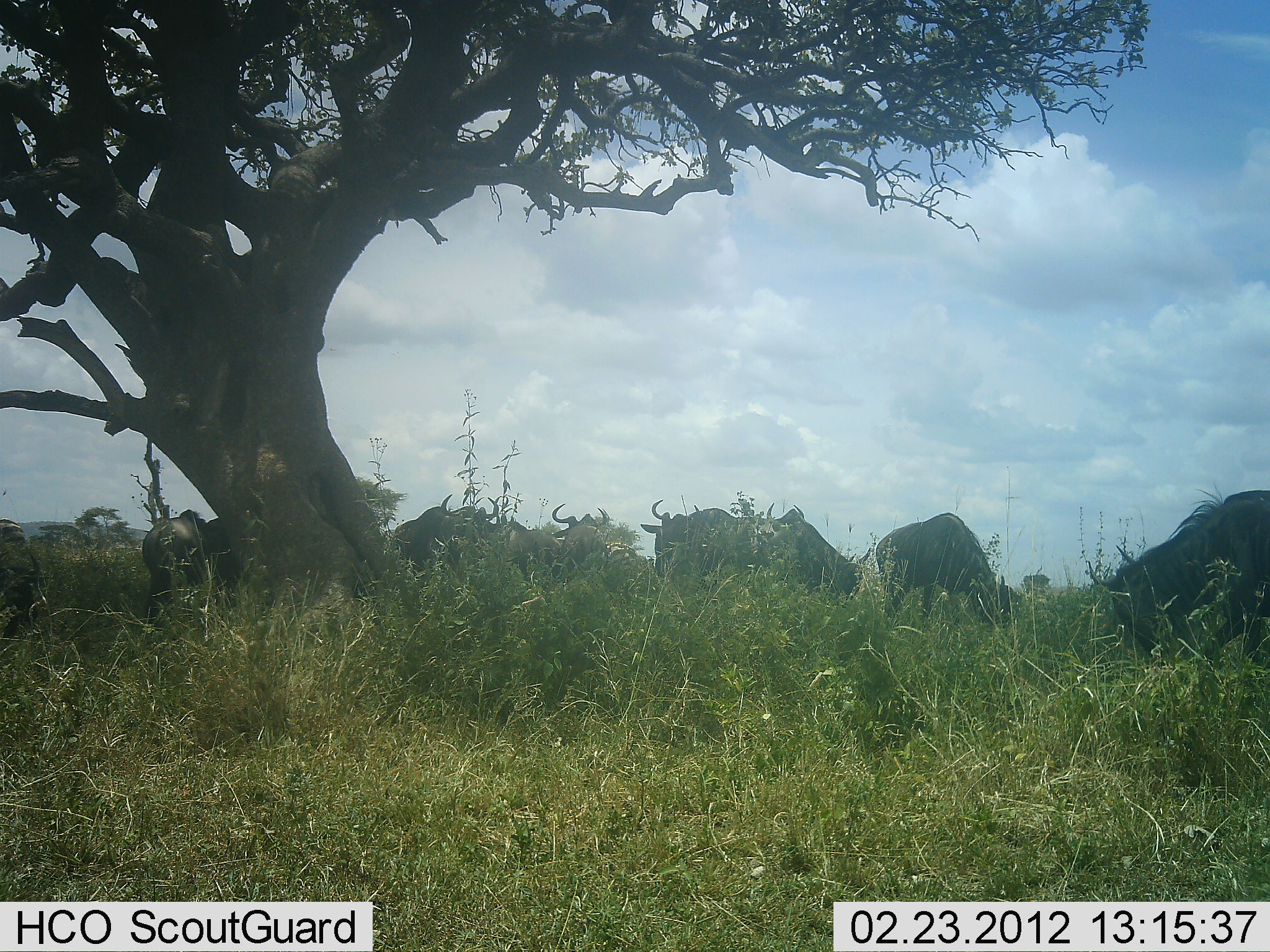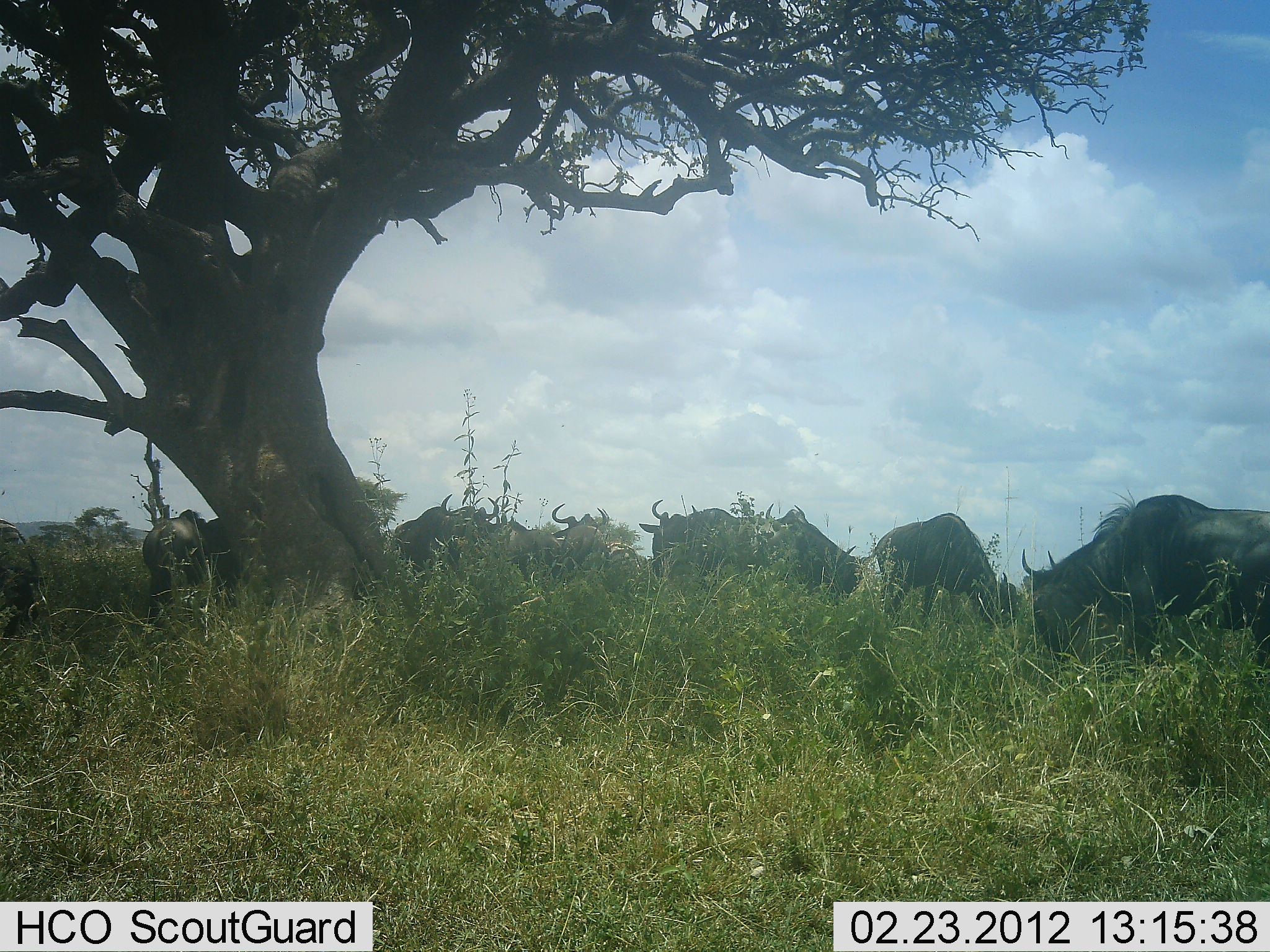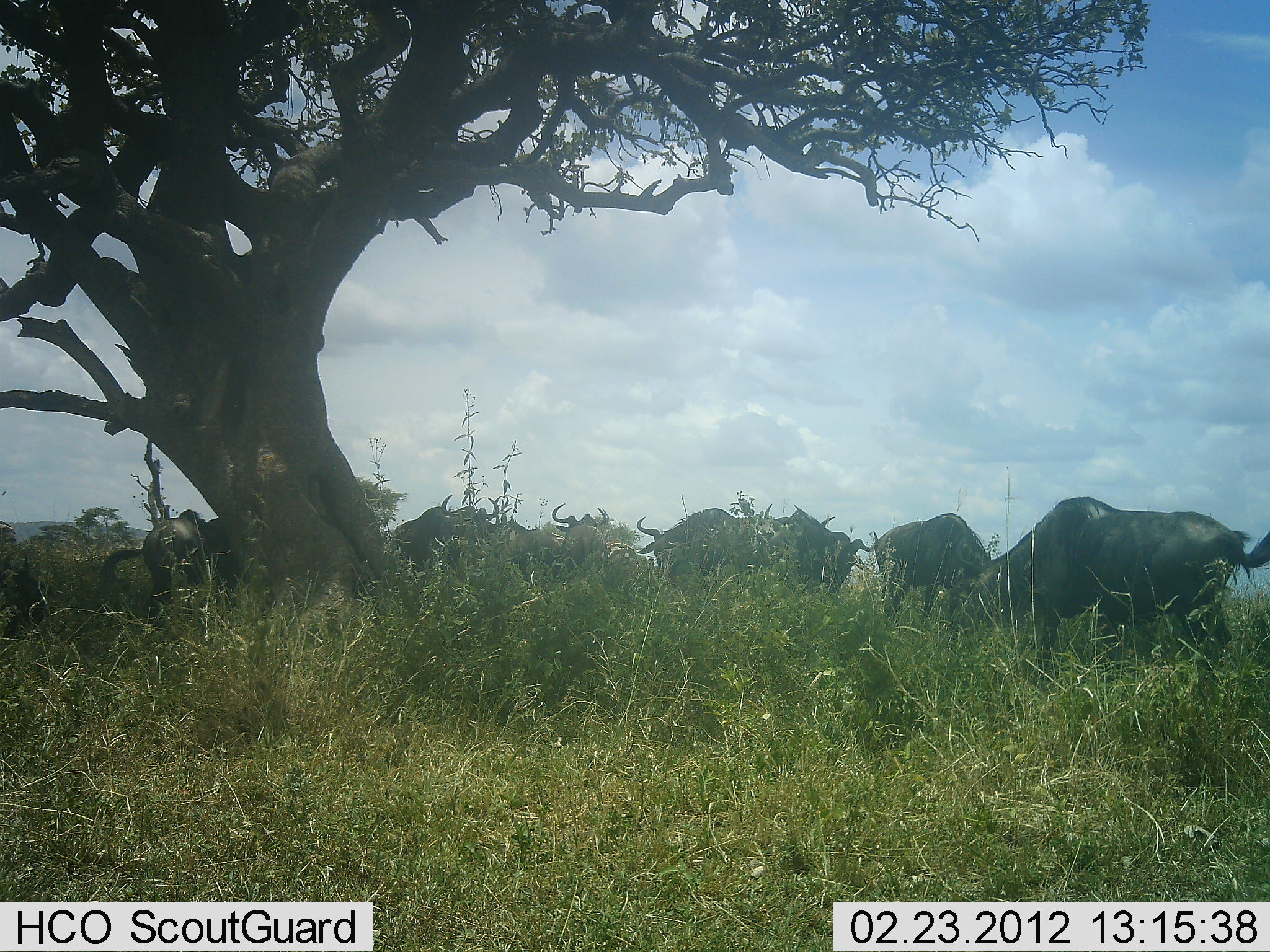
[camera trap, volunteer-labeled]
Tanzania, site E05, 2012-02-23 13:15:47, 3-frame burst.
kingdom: Animalia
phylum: Chordata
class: Mammalia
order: Artiodactyla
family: Bovidae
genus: Connochaetes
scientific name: Connochaetes taurinus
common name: blue wildebeest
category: wildebeest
Wildebeest (blue wildebeest) (Connochaetes taurinus), count 10. Behavior (volunteer vote fractions): standing 67%, resting 13%, moving 33%, interacting 7%. Young present (vote fraction): 0%. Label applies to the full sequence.